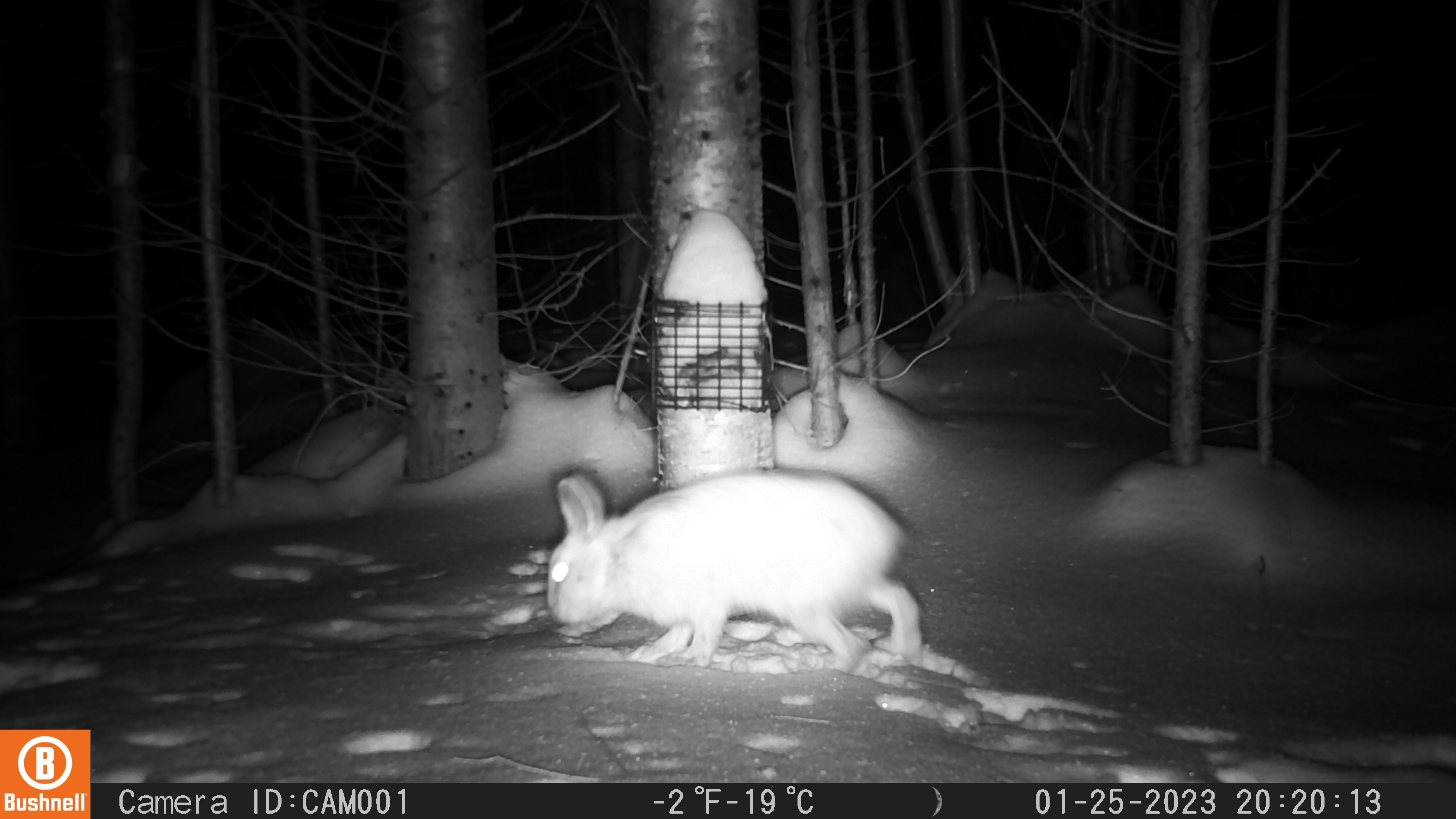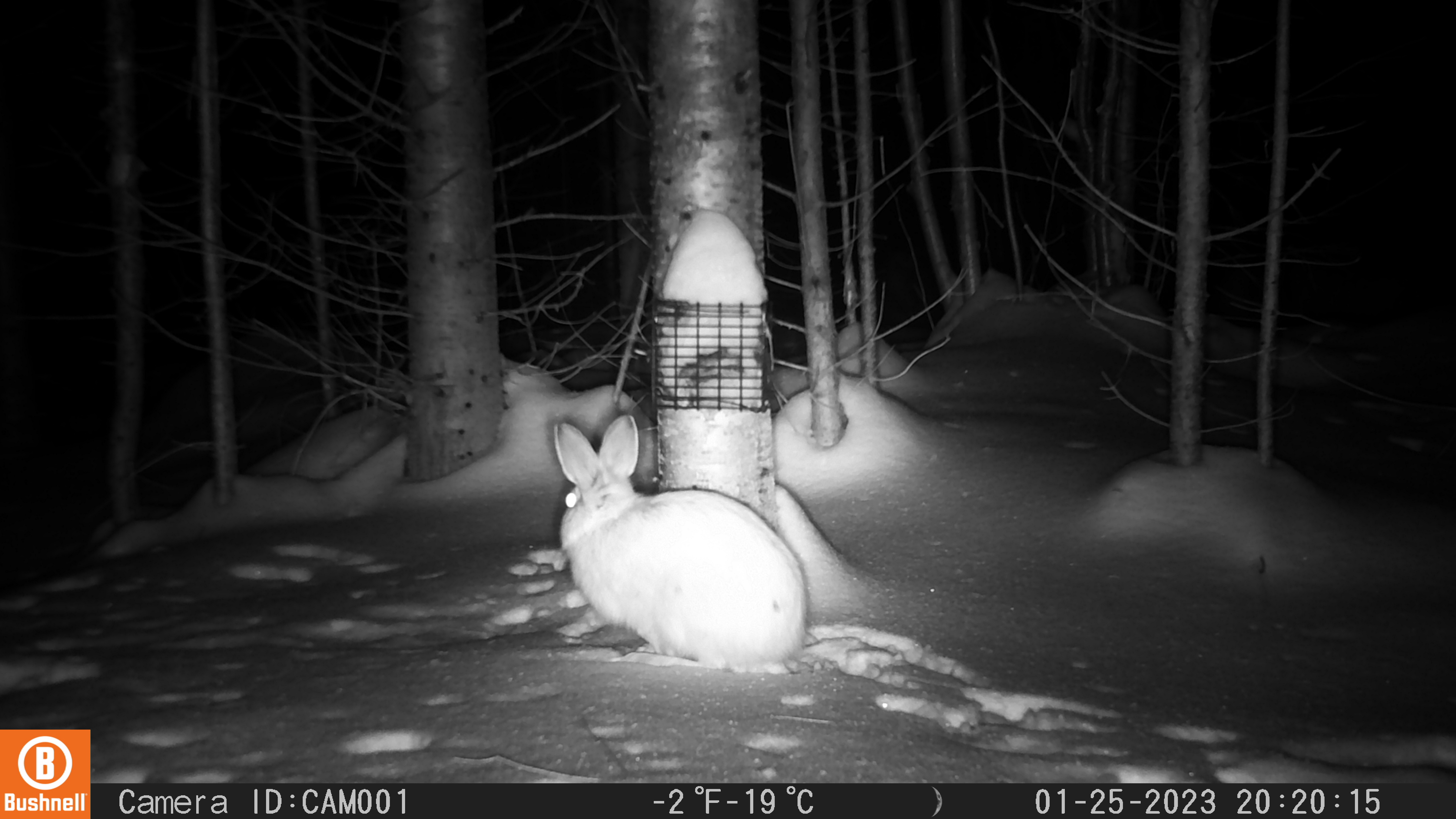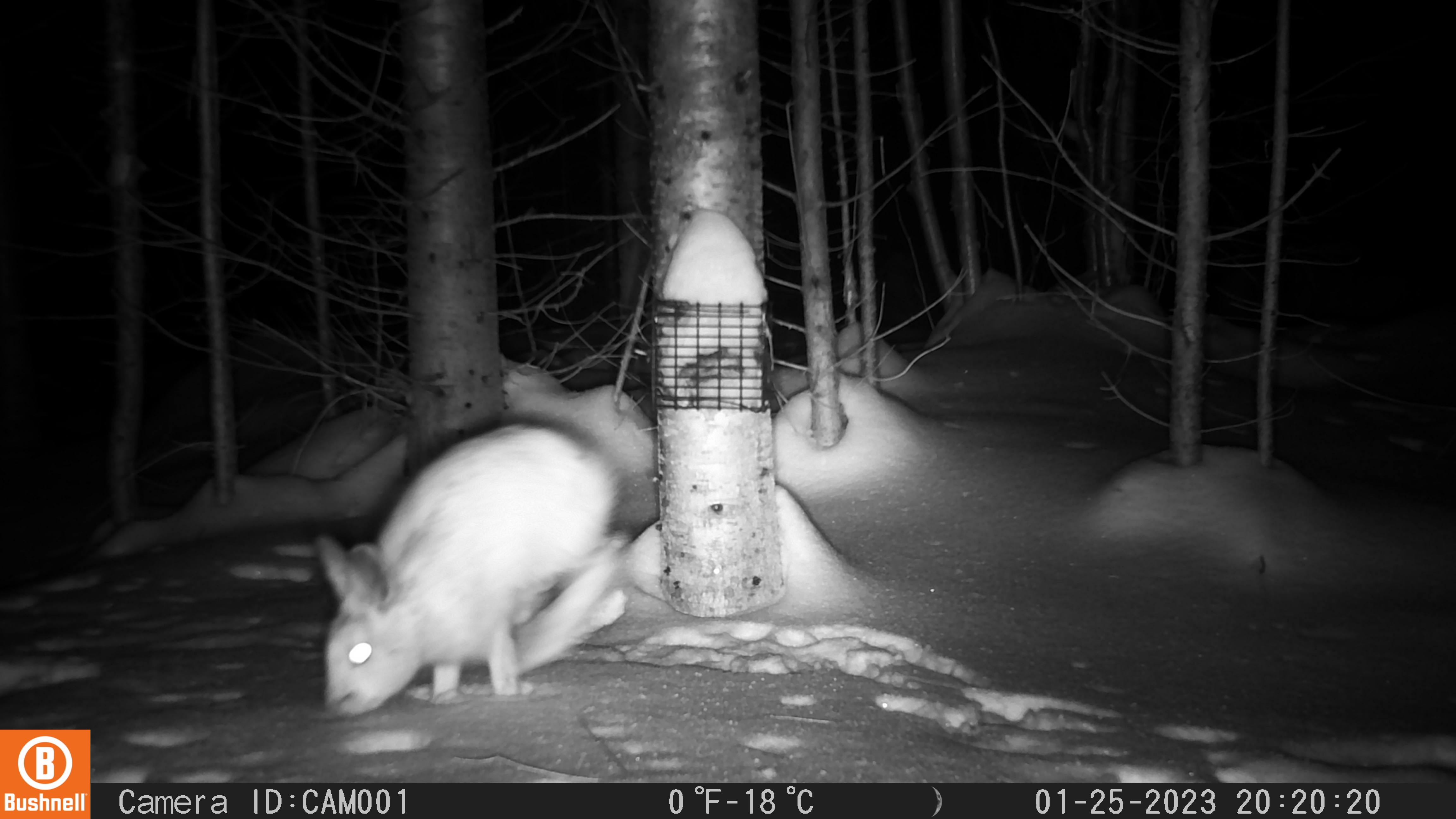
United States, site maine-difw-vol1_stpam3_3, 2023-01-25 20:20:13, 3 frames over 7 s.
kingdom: Animalia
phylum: Chordata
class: Mammalia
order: Lagomorpha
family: Leporidae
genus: Lepus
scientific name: Lepus americanus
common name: snowshoe hare